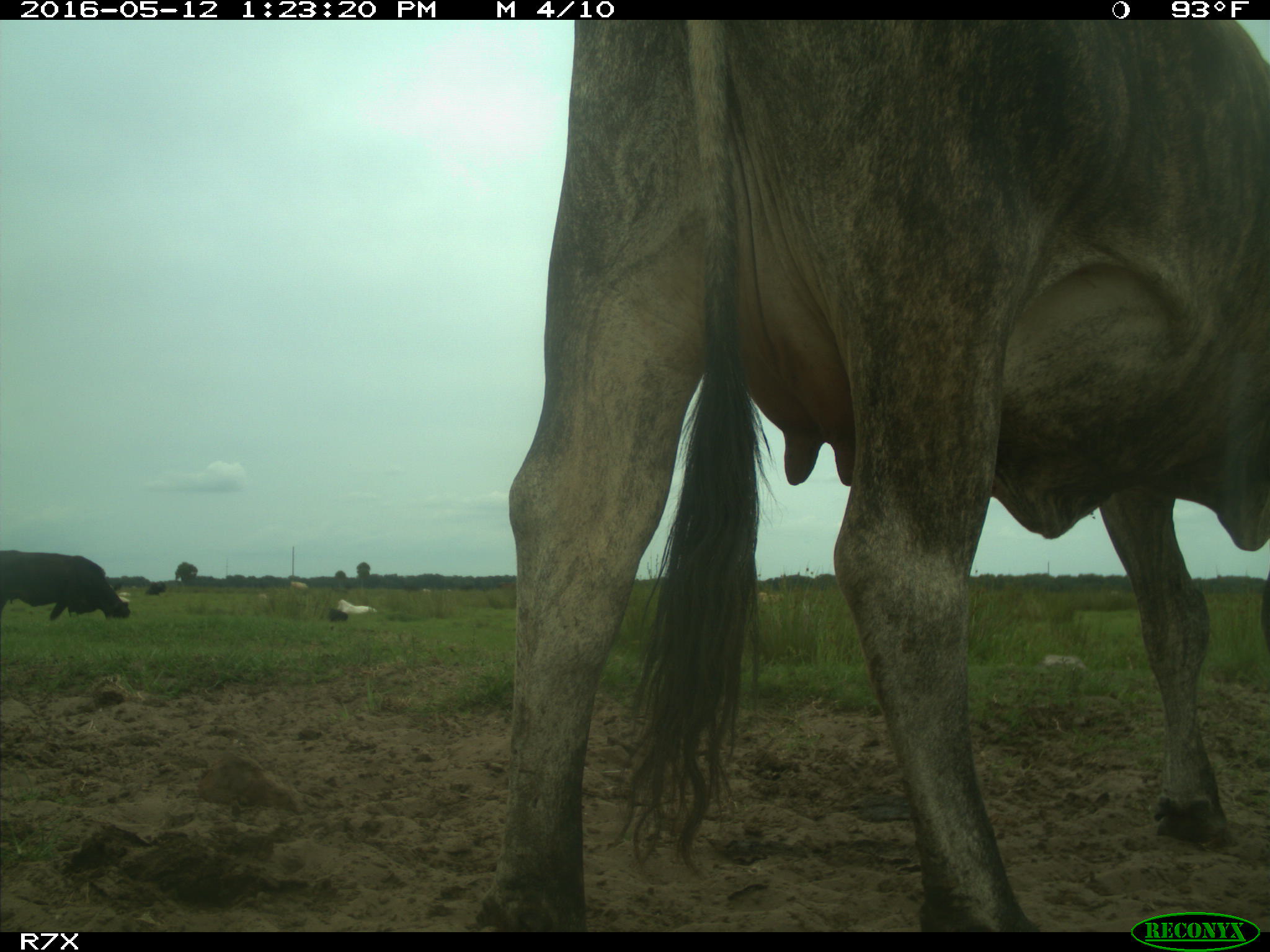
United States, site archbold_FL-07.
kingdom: Animalia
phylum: Chordata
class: Mammalia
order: Artiodactyla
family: Bovidae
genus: Bos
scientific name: Bos taurus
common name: domestic cow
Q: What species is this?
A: Bos taurus (domestic cow).